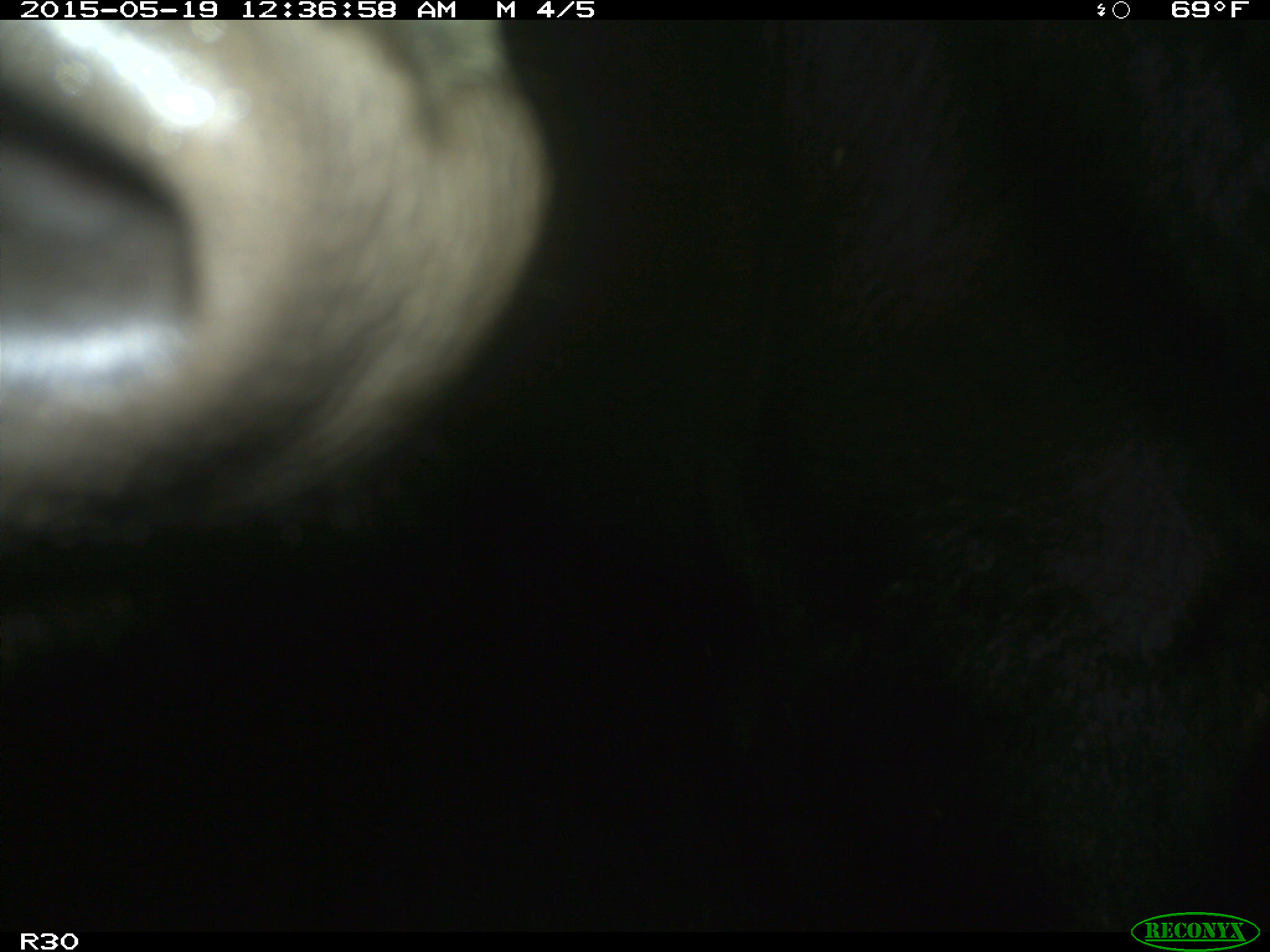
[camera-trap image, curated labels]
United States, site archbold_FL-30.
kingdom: Animalia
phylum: Chordata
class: Mammalia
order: Artiodactyla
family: Bovidae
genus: Bos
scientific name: Bos taurus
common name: domestic cow